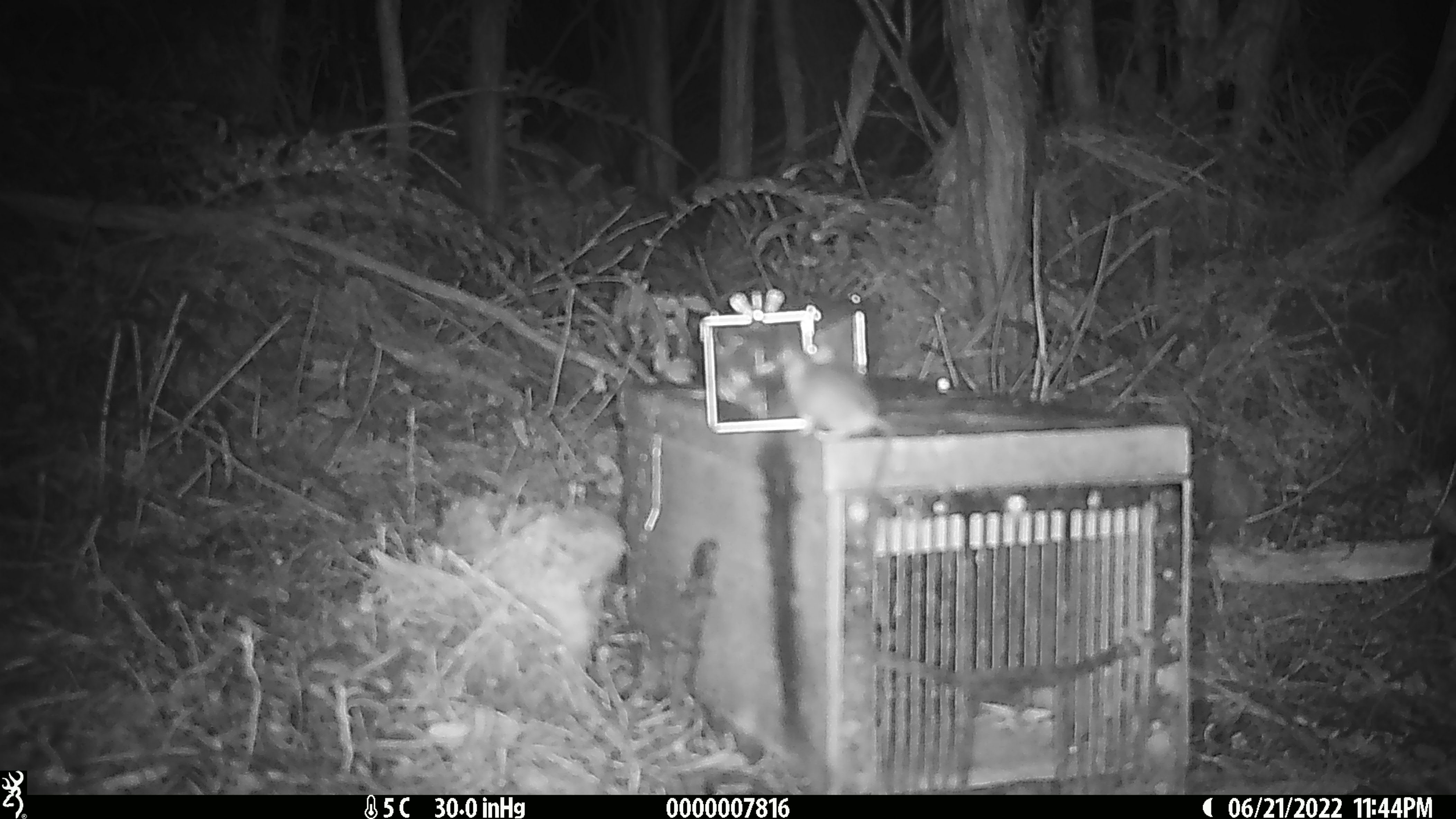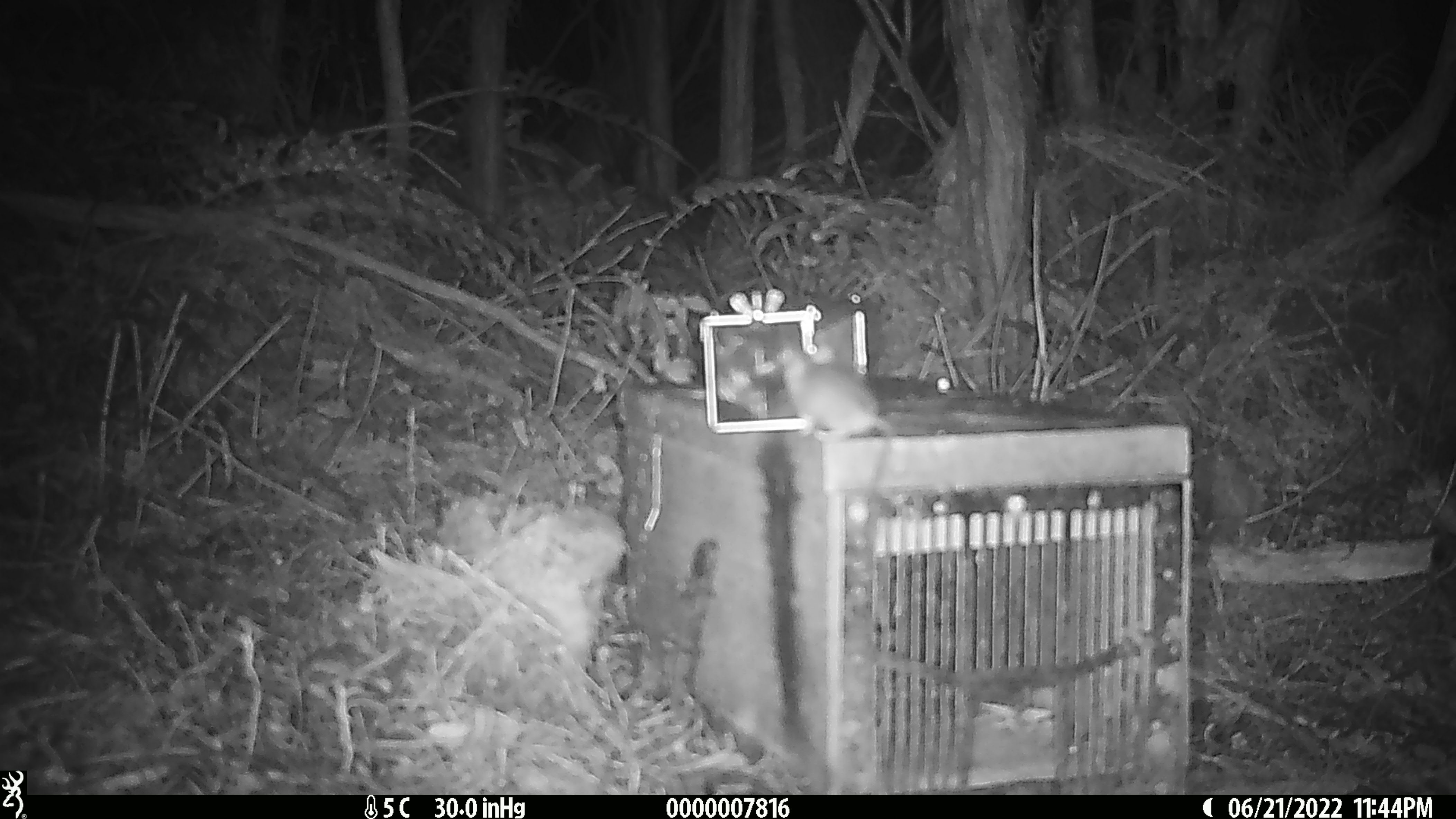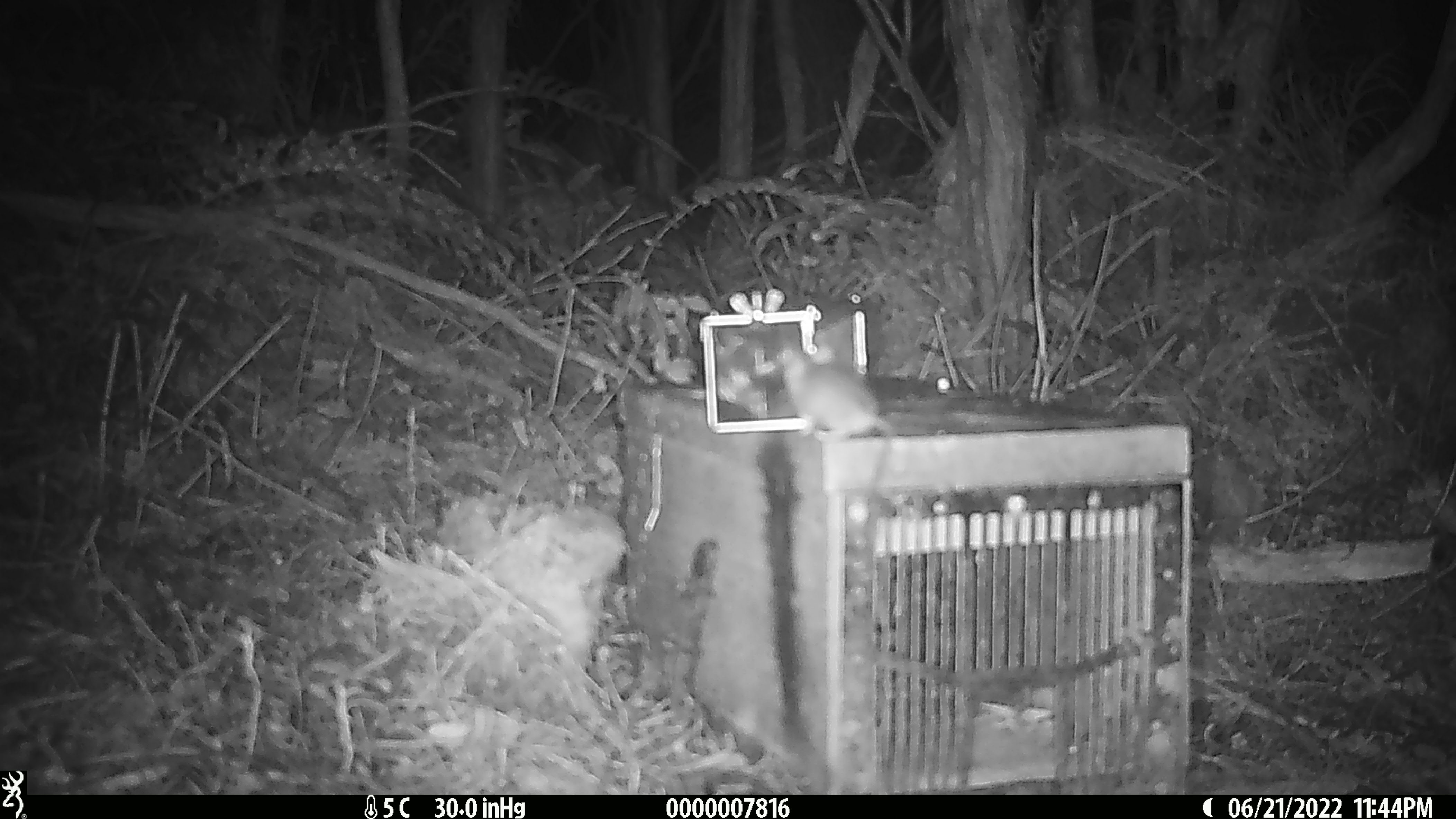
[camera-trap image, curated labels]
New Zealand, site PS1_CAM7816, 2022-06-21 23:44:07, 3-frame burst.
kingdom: Animalia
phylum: Chordata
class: Mammalia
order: Rodentia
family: Muridae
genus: Mus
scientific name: Mus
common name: mouse